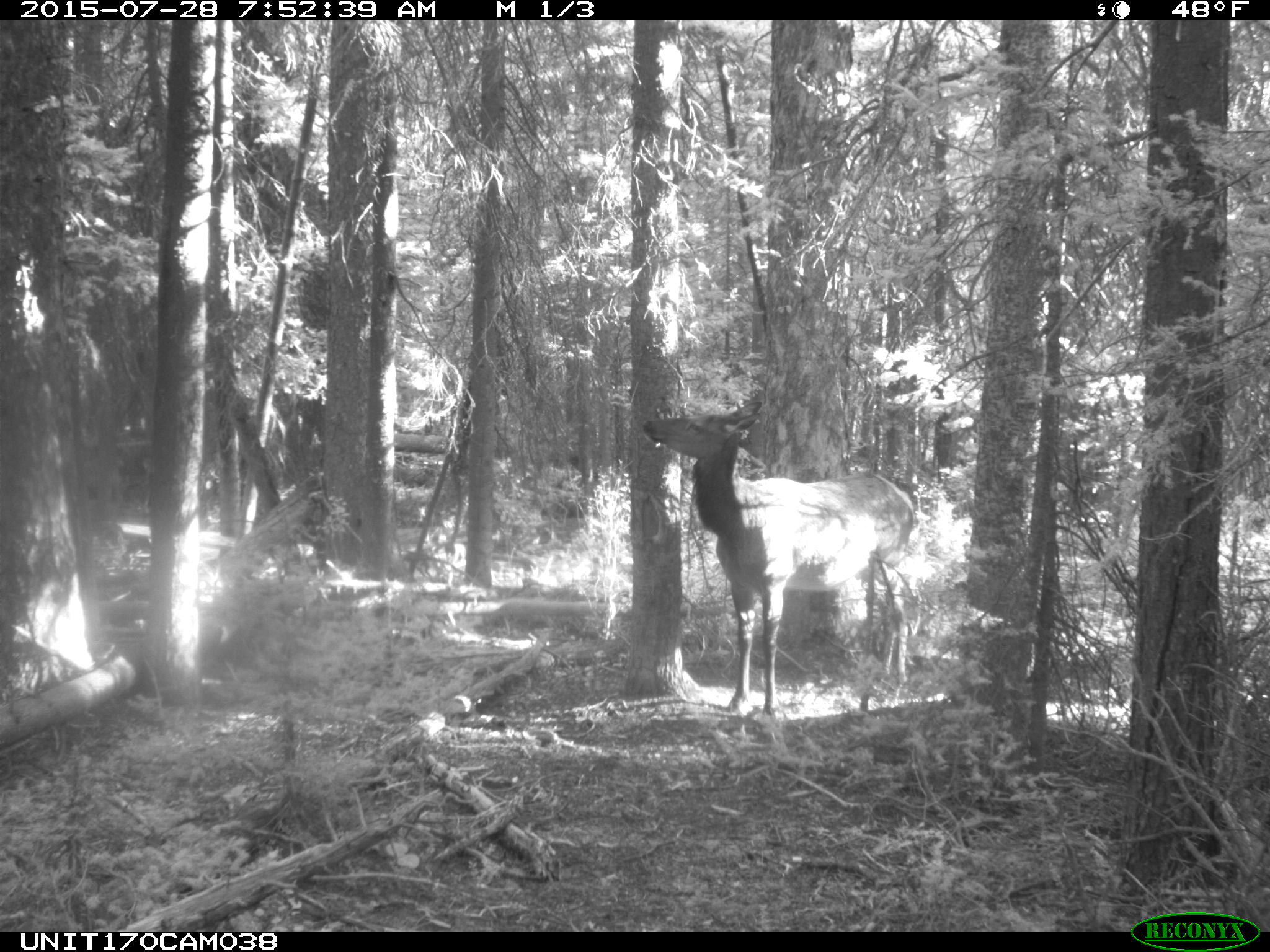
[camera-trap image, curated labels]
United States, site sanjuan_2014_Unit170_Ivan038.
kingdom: Animalia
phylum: Chordata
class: Mammalia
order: Artiodactyla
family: Cervidae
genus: Cervus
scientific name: Cervus elaphus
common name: red deer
Cervus elaphus (red deer).